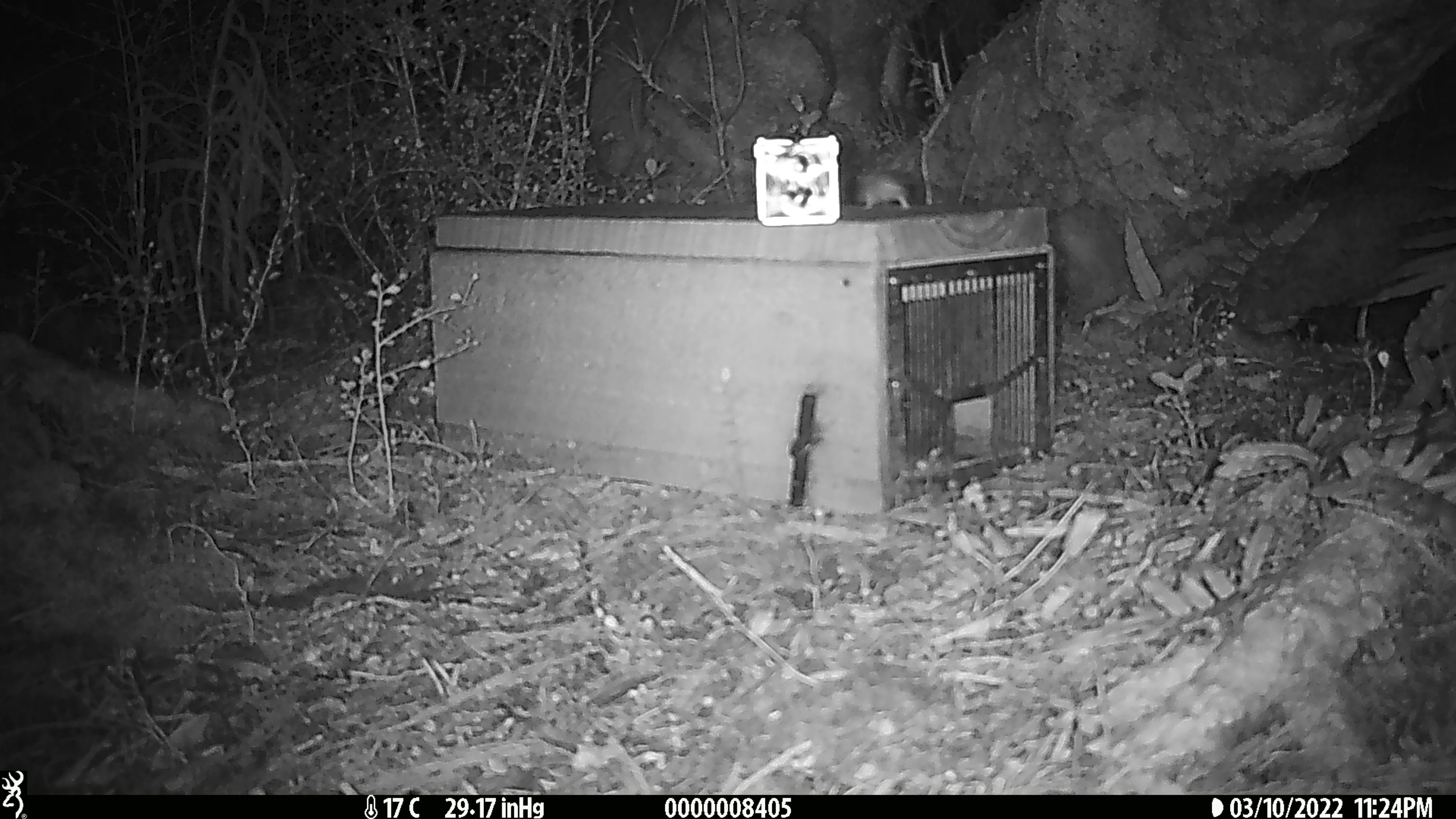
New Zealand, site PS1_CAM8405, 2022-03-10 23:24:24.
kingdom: Animalia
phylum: Chordata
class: Mammalia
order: Rodentia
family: Muridae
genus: Mus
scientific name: Mus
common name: mouse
Mouse (Mus).